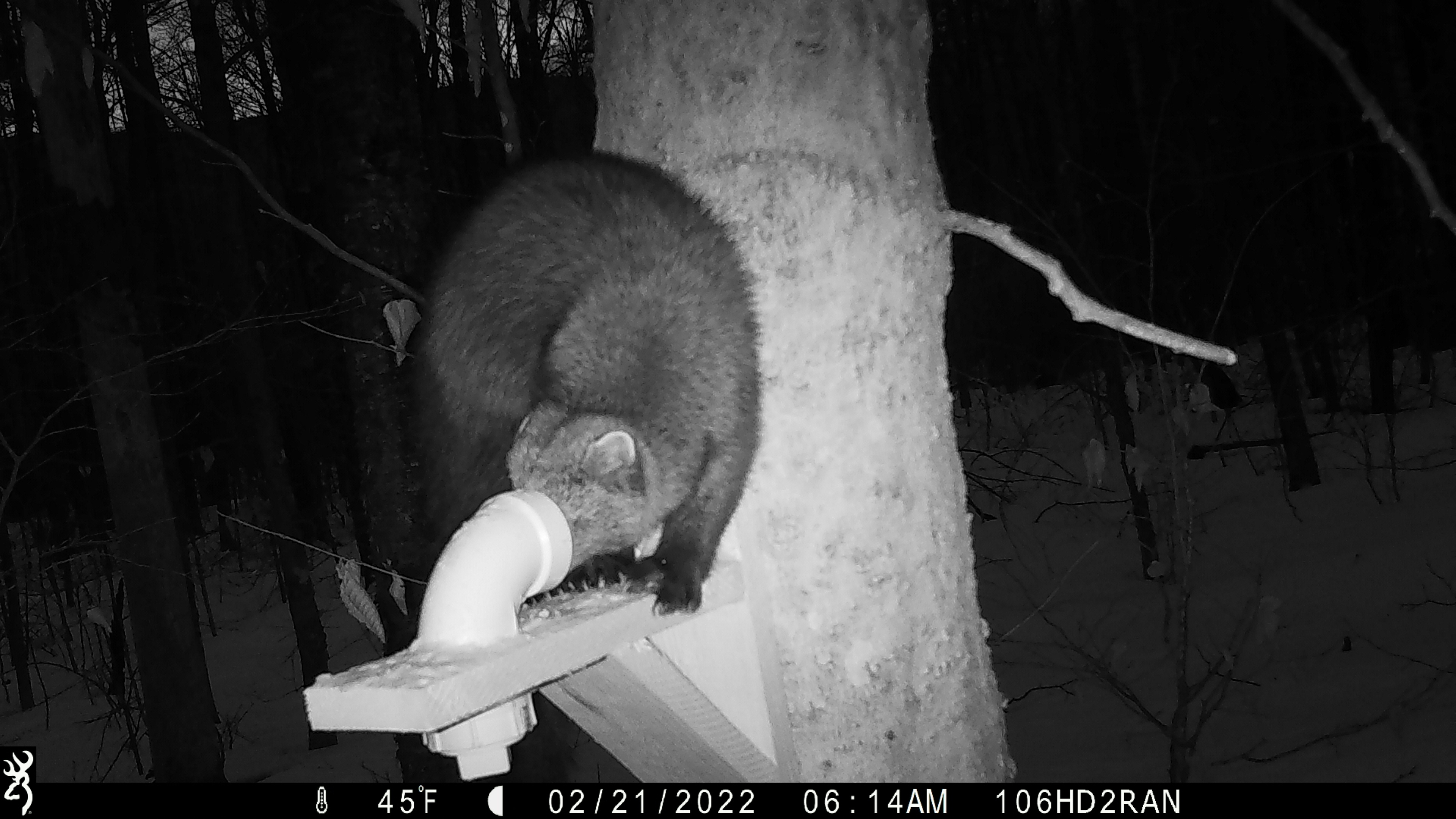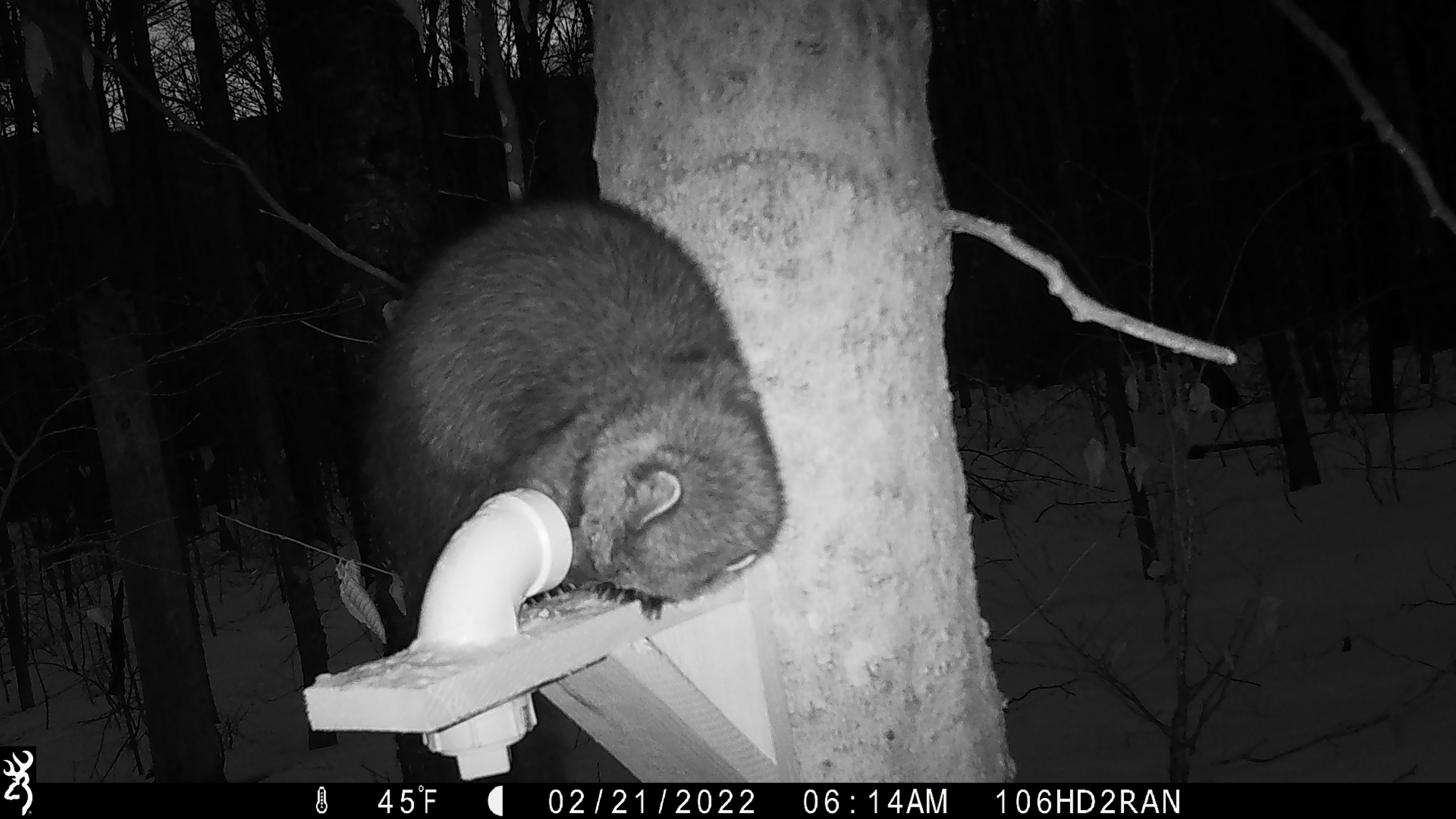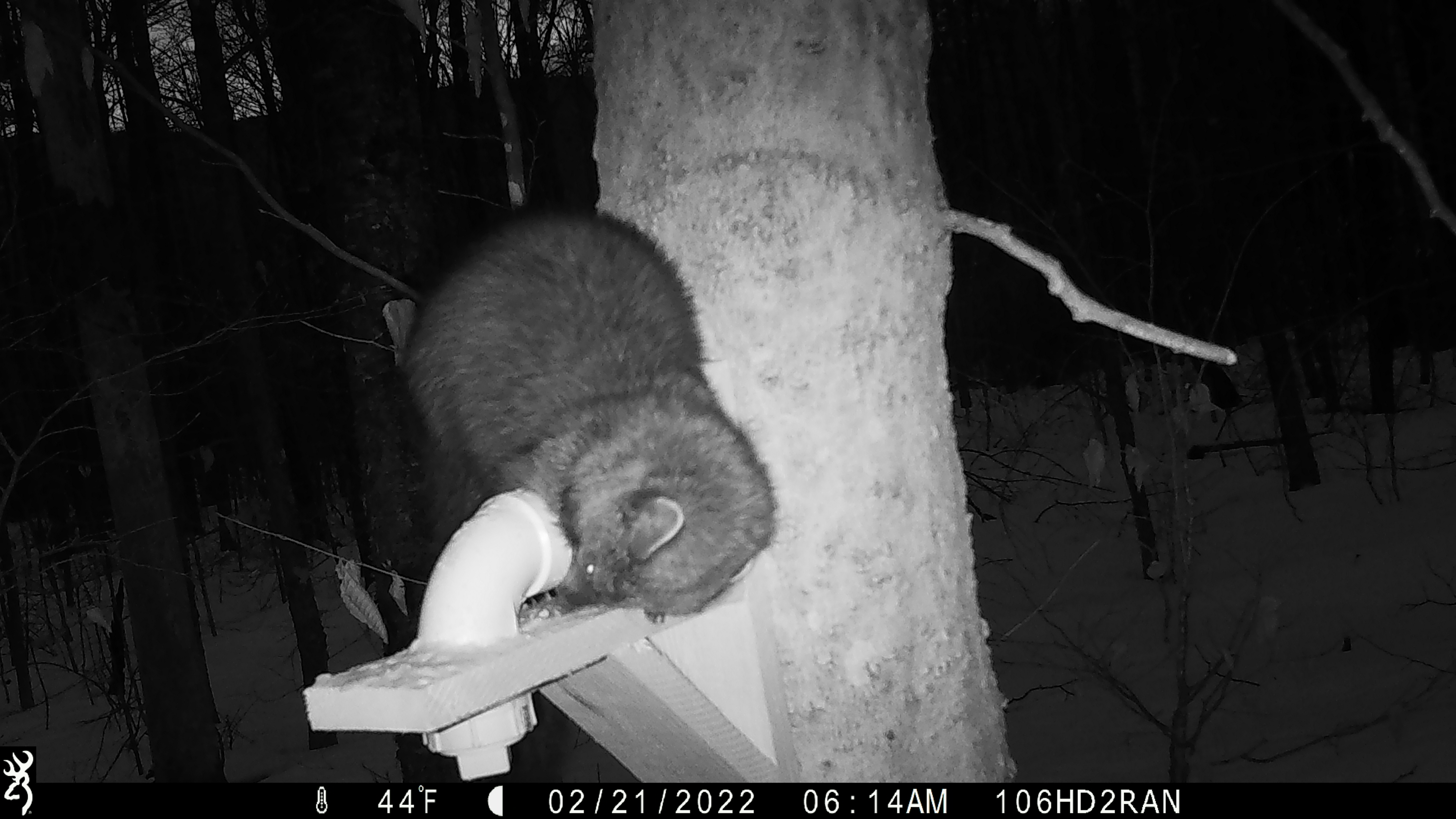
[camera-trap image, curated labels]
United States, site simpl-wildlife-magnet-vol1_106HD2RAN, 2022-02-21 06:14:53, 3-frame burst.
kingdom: Animalia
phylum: Chordata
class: Mammalia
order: Carnivora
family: Mustelidae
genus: Pekania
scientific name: Pekania pennanti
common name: fisher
Fisher (Pekania pennanti).